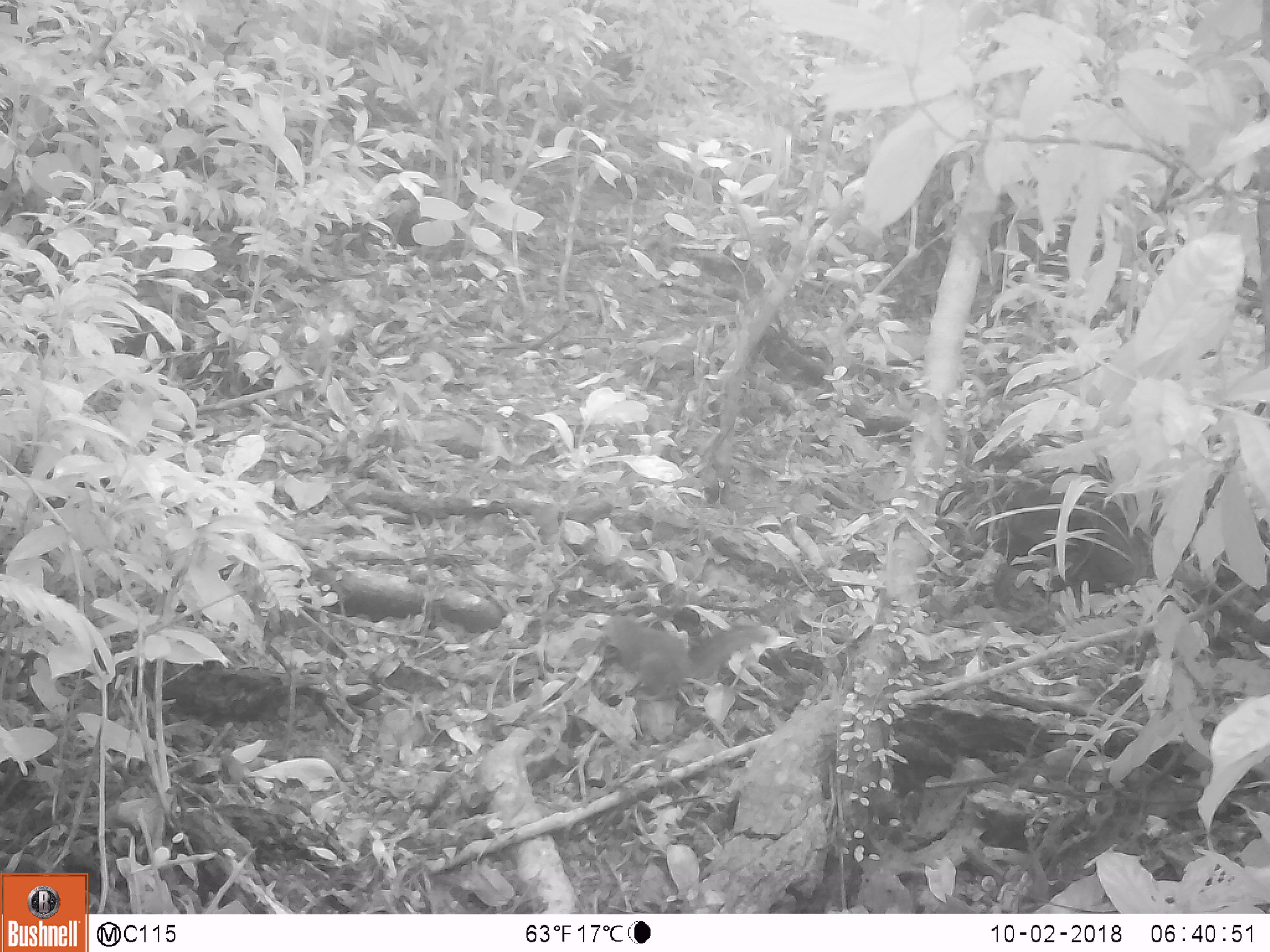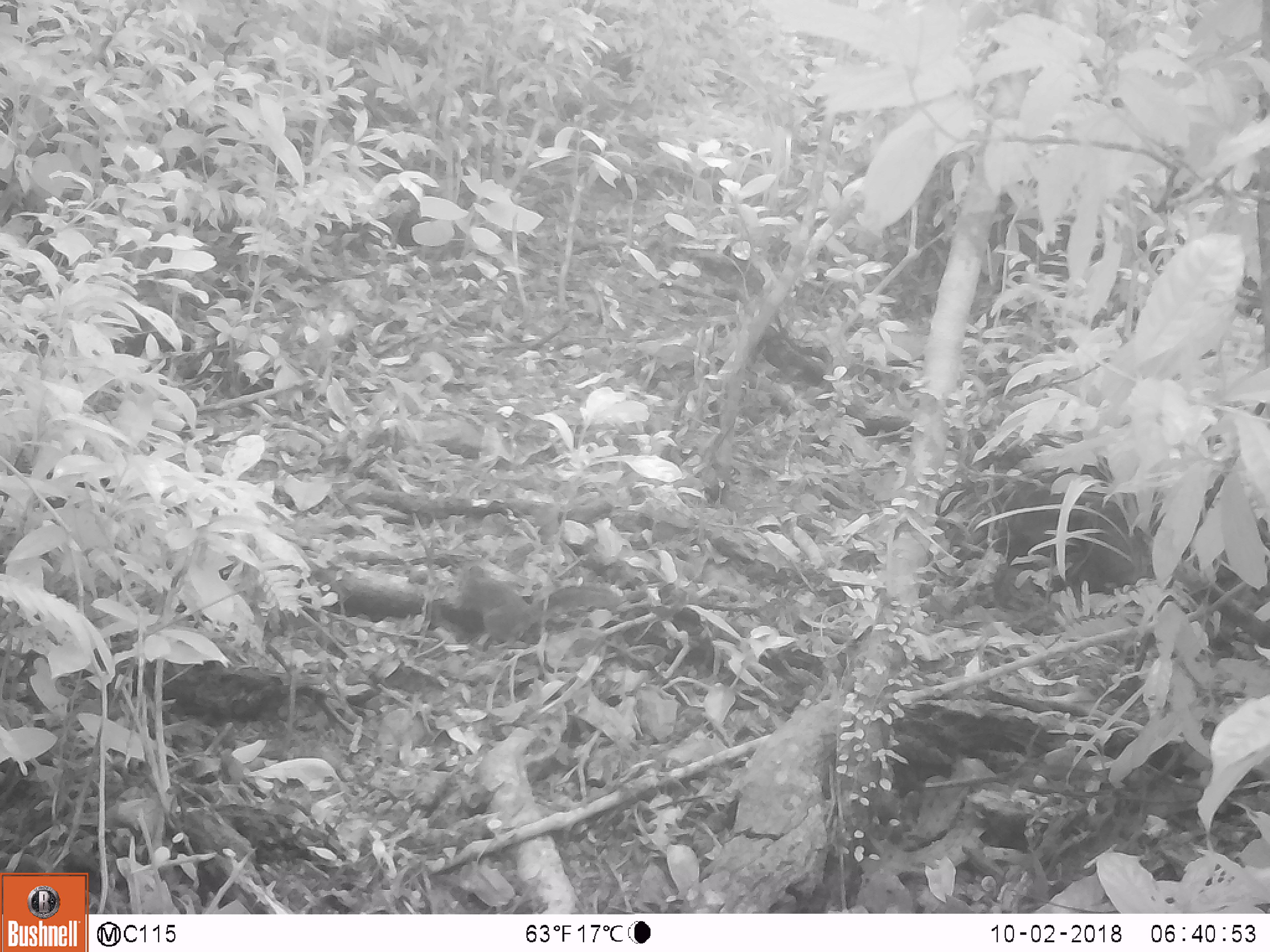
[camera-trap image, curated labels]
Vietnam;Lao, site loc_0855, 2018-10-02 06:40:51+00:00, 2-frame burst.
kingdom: Animalia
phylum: Chordata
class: Mammalia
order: Rodentia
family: Sciuridae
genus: Dremomys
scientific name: Dremomys rufigenis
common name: red-cheeked squirrel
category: red cheeked squirrel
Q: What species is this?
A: Red cheeked squirrel (red-cheeked squirrel) (Dremomys rufigenis).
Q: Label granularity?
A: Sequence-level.